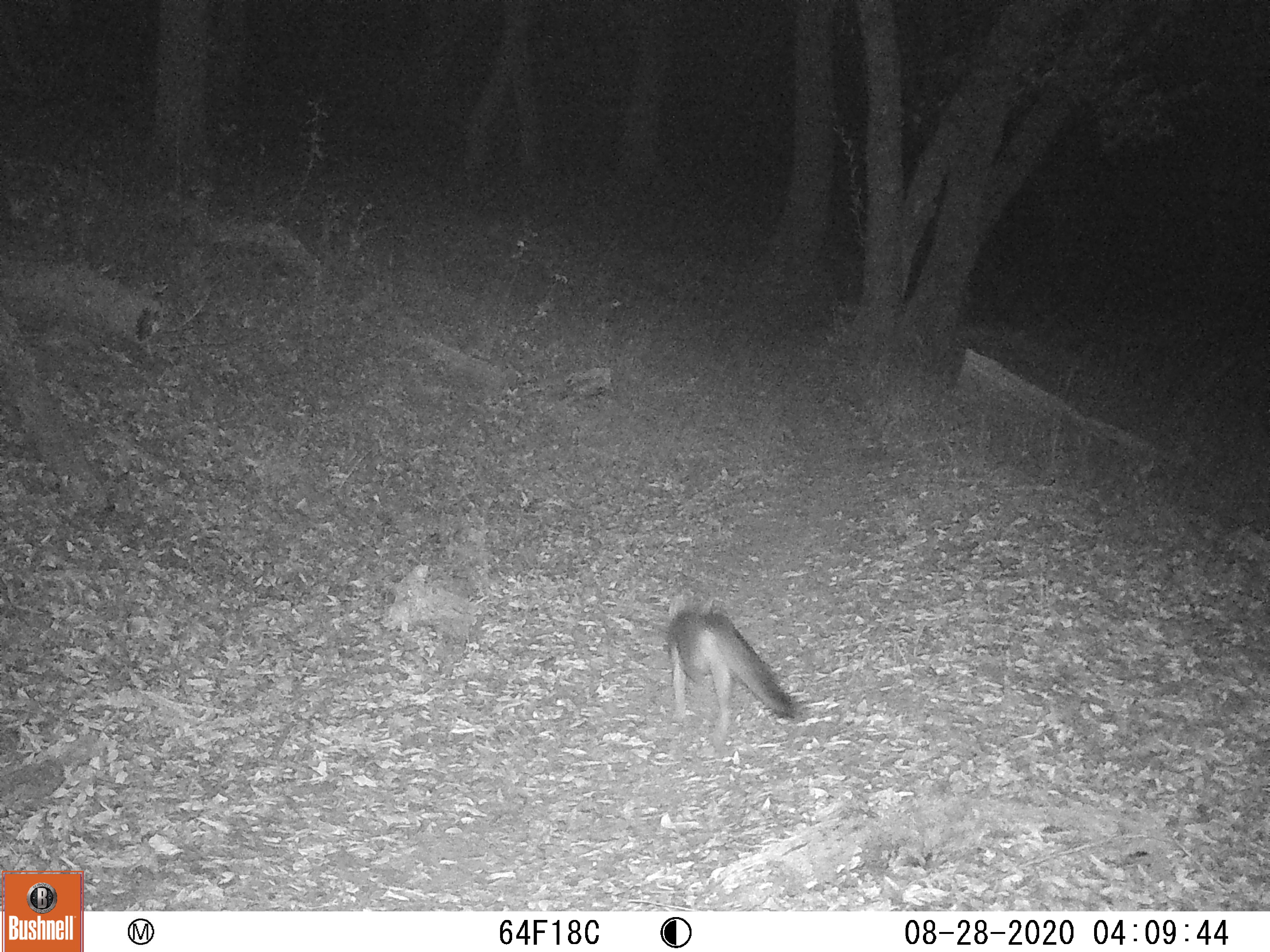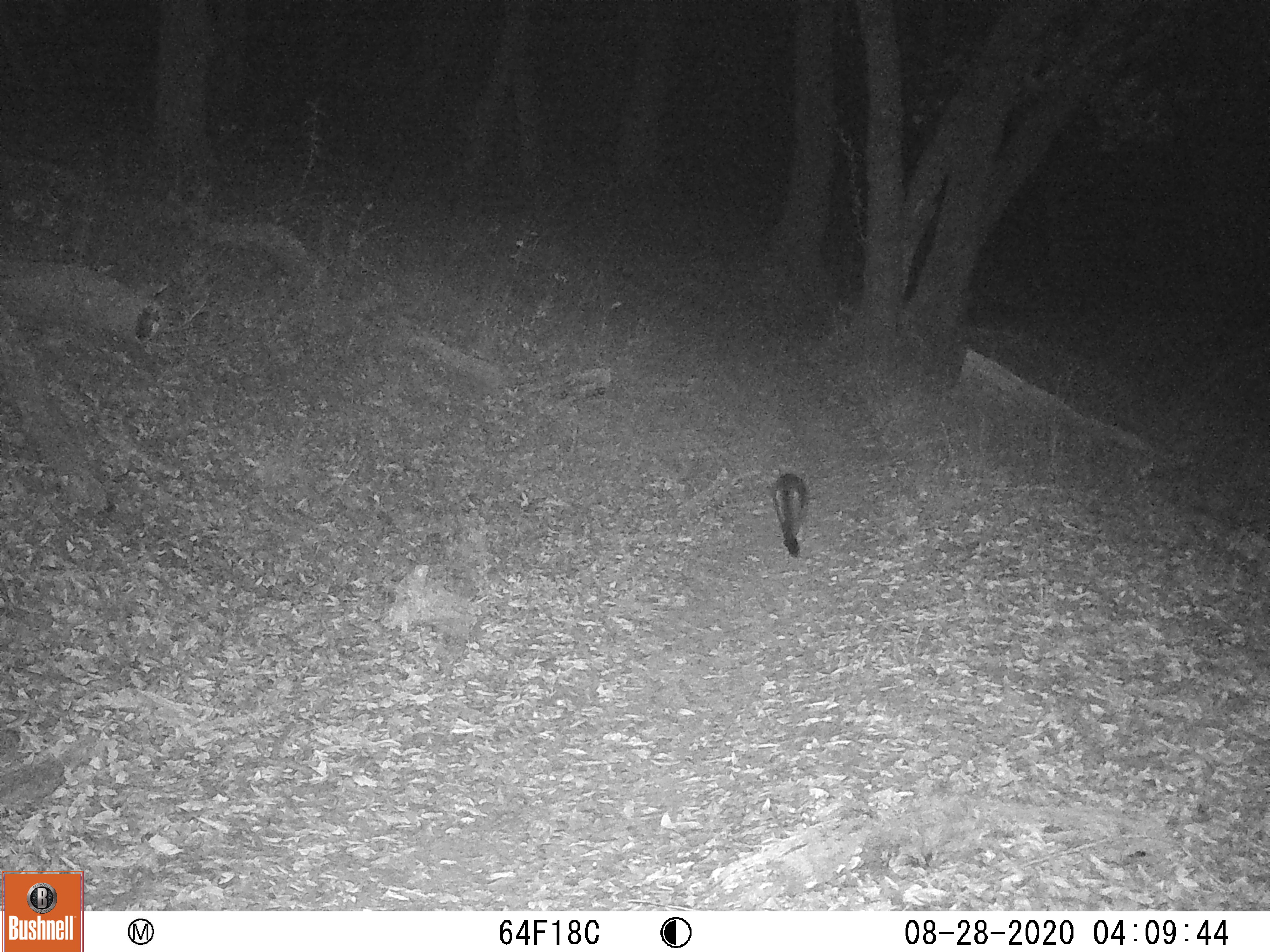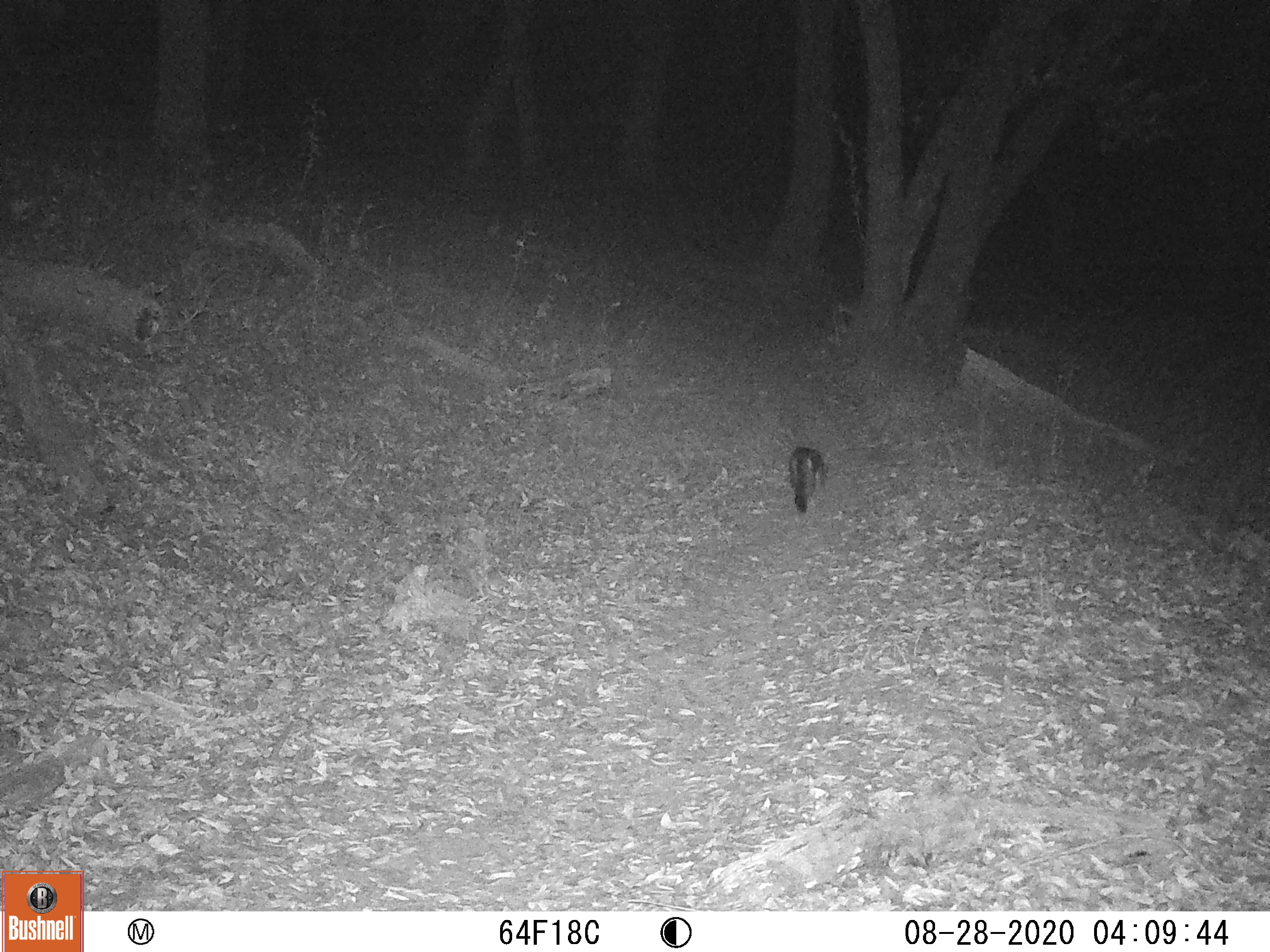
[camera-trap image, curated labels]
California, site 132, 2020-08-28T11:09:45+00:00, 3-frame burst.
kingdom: Animalia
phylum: Chordata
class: Mammalia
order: Carnivora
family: Canidae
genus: Urocyon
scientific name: Urocyon cinereoargenteus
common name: gray fox